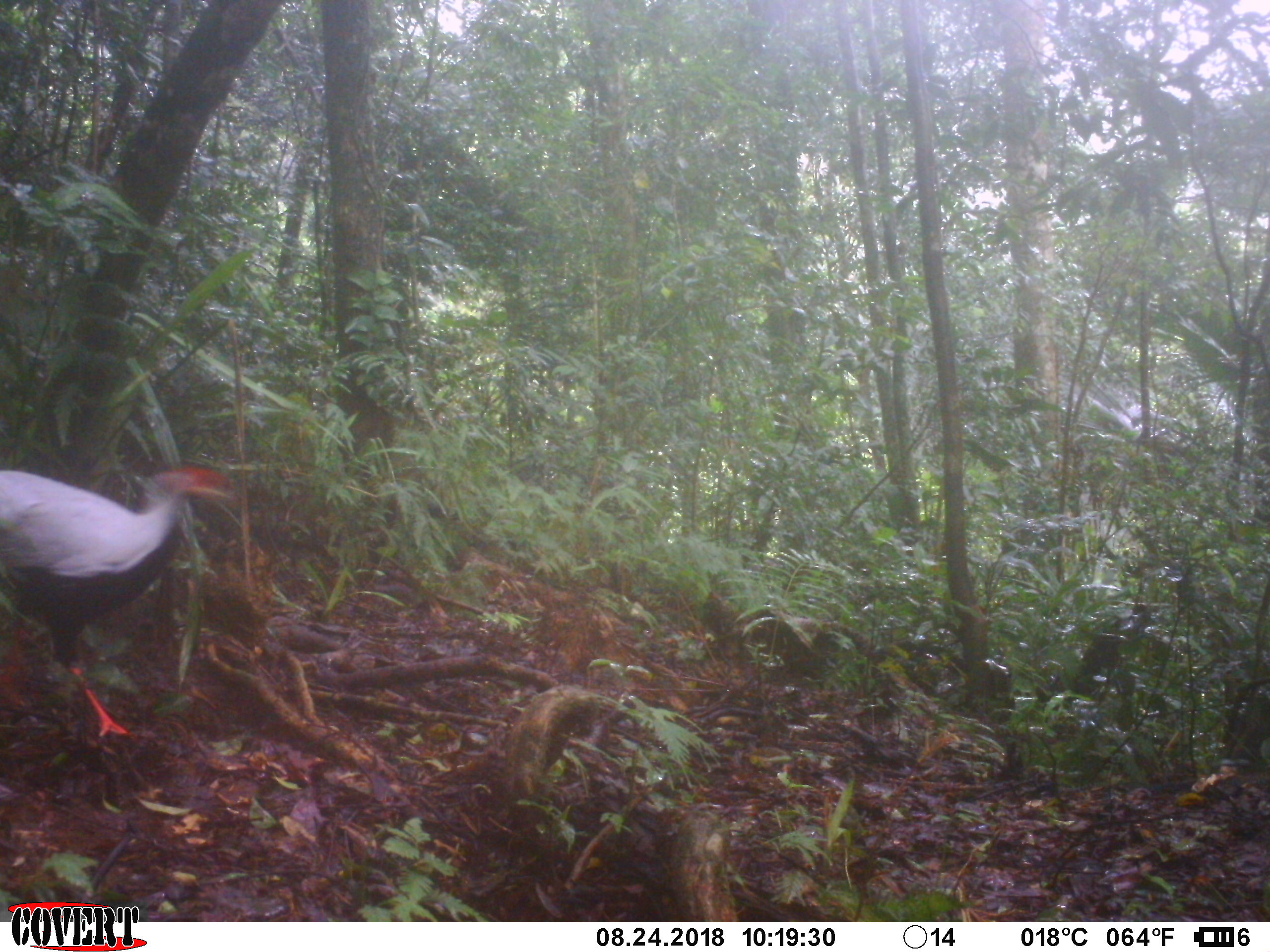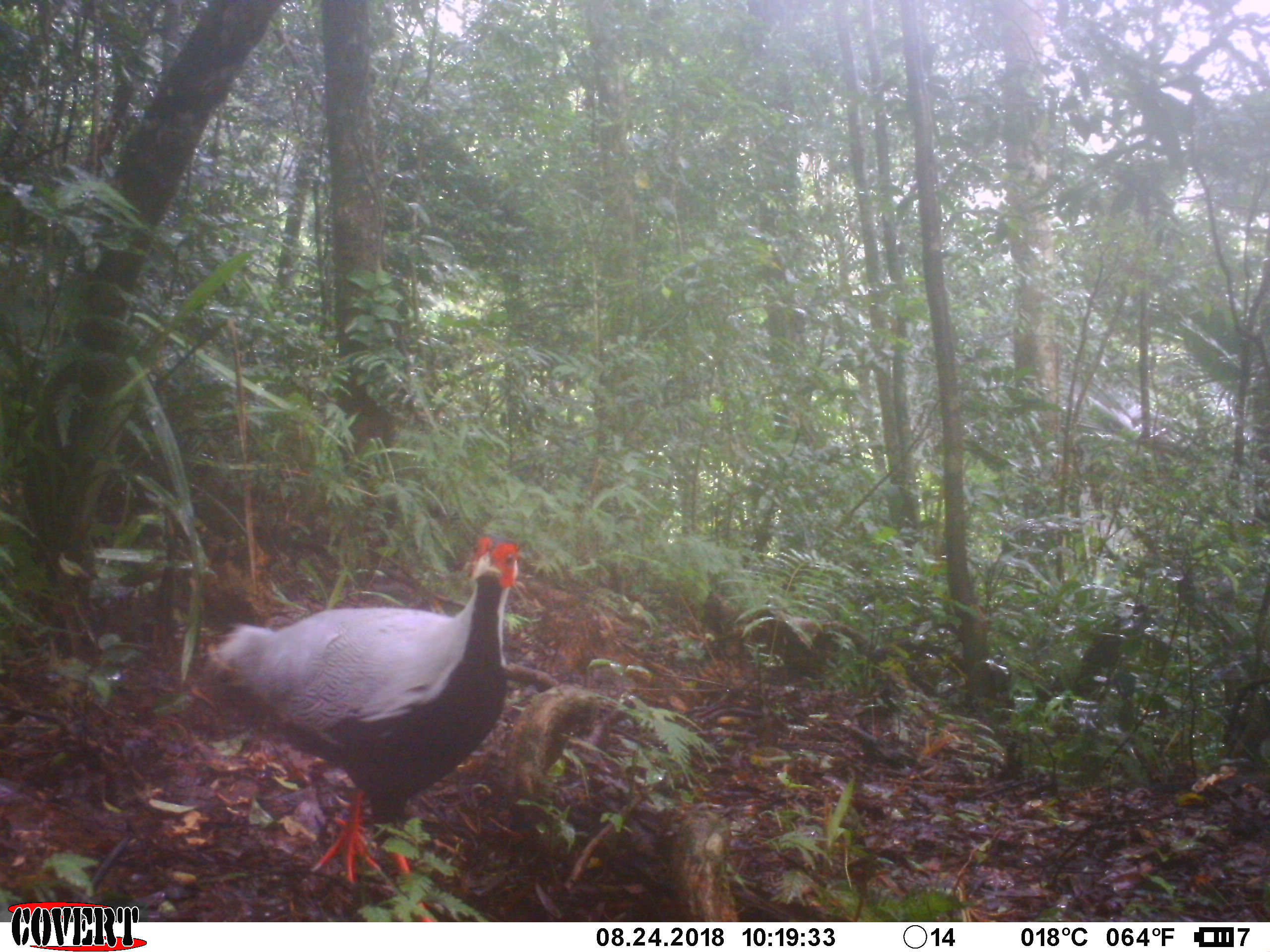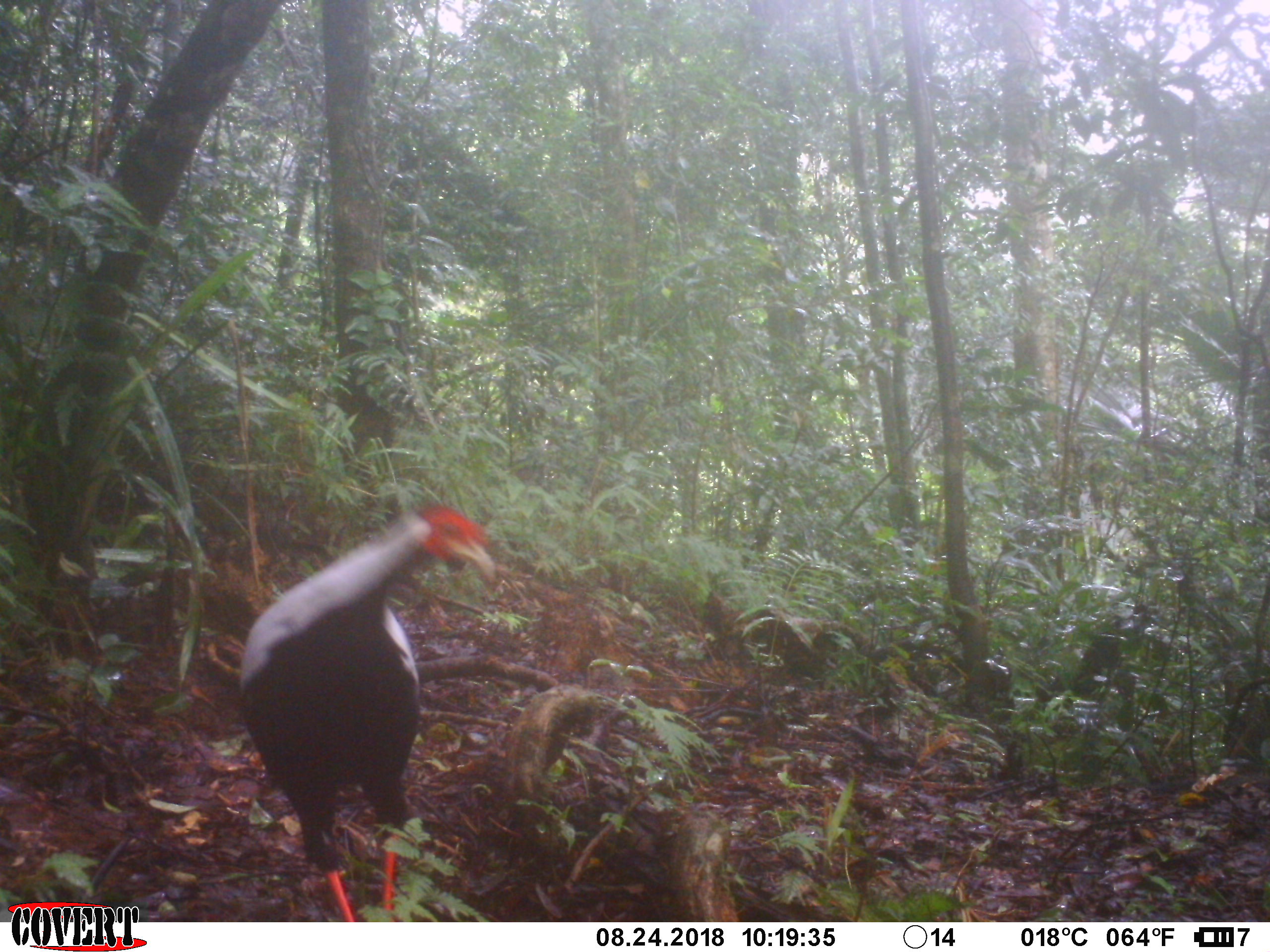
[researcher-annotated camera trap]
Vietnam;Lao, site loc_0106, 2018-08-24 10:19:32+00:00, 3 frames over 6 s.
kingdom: Animalia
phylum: Chordata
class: Aves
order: Galliformes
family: Phasianidae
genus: Lophura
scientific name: Lophura nycthemera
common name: silver pheasant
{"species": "silver pheasant (Lophura nycthemera)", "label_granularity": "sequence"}